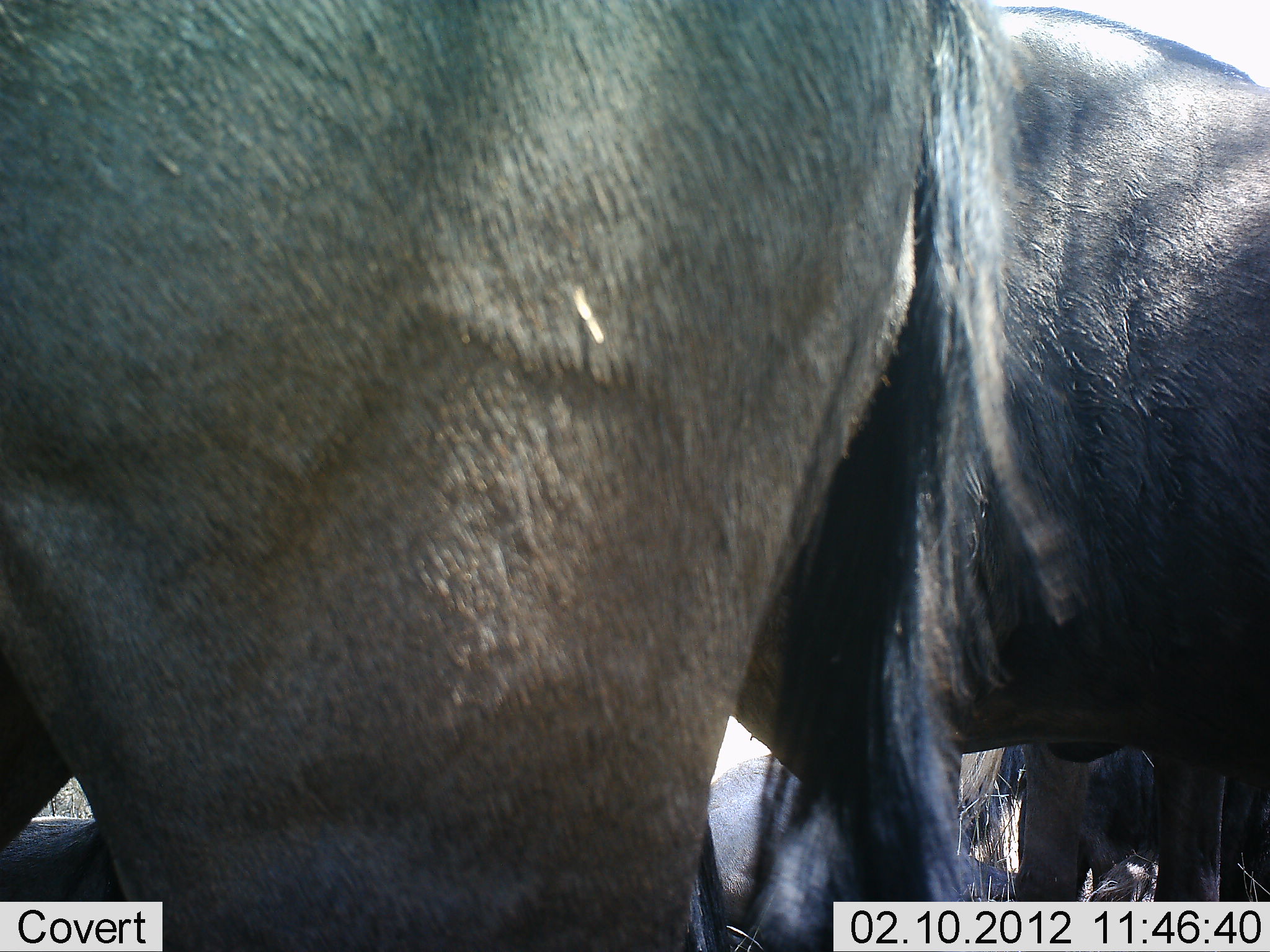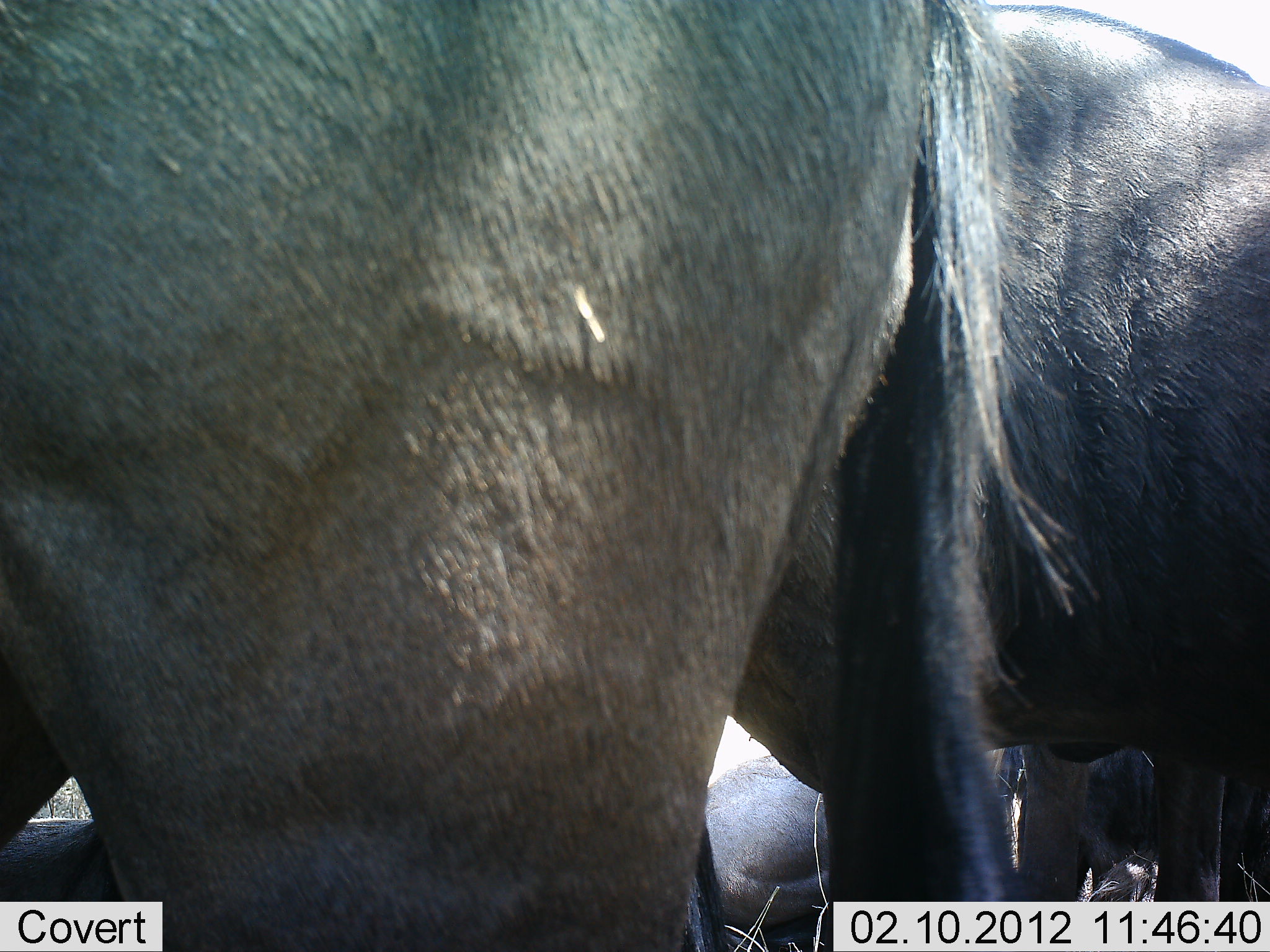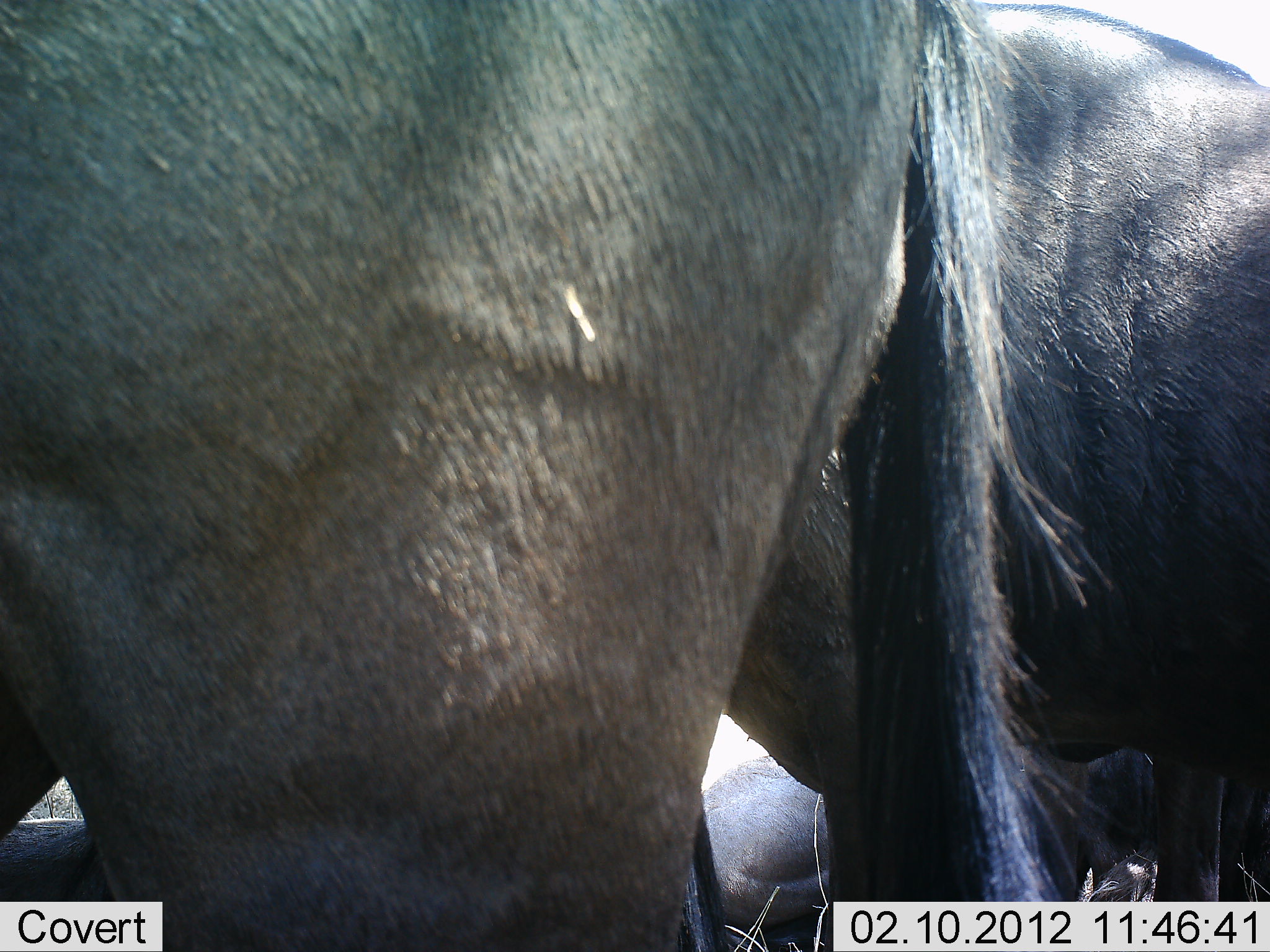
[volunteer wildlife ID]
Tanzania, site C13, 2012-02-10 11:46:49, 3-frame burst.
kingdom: Animalia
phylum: Chordata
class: Mammalia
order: Artiodactyla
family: Bovidae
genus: Connochaetes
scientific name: Connochaetes taurinus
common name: blue wildebeest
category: wildebeest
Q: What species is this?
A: Wildebeest (blue wildebeest) (Connochaetes taurinus).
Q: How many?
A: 4.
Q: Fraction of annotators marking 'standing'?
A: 93%.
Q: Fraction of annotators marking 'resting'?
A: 36%.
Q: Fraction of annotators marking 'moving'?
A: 0%.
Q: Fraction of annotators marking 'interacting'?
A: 0%.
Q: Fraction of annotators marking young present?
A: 0%.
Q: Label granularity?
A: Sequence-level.